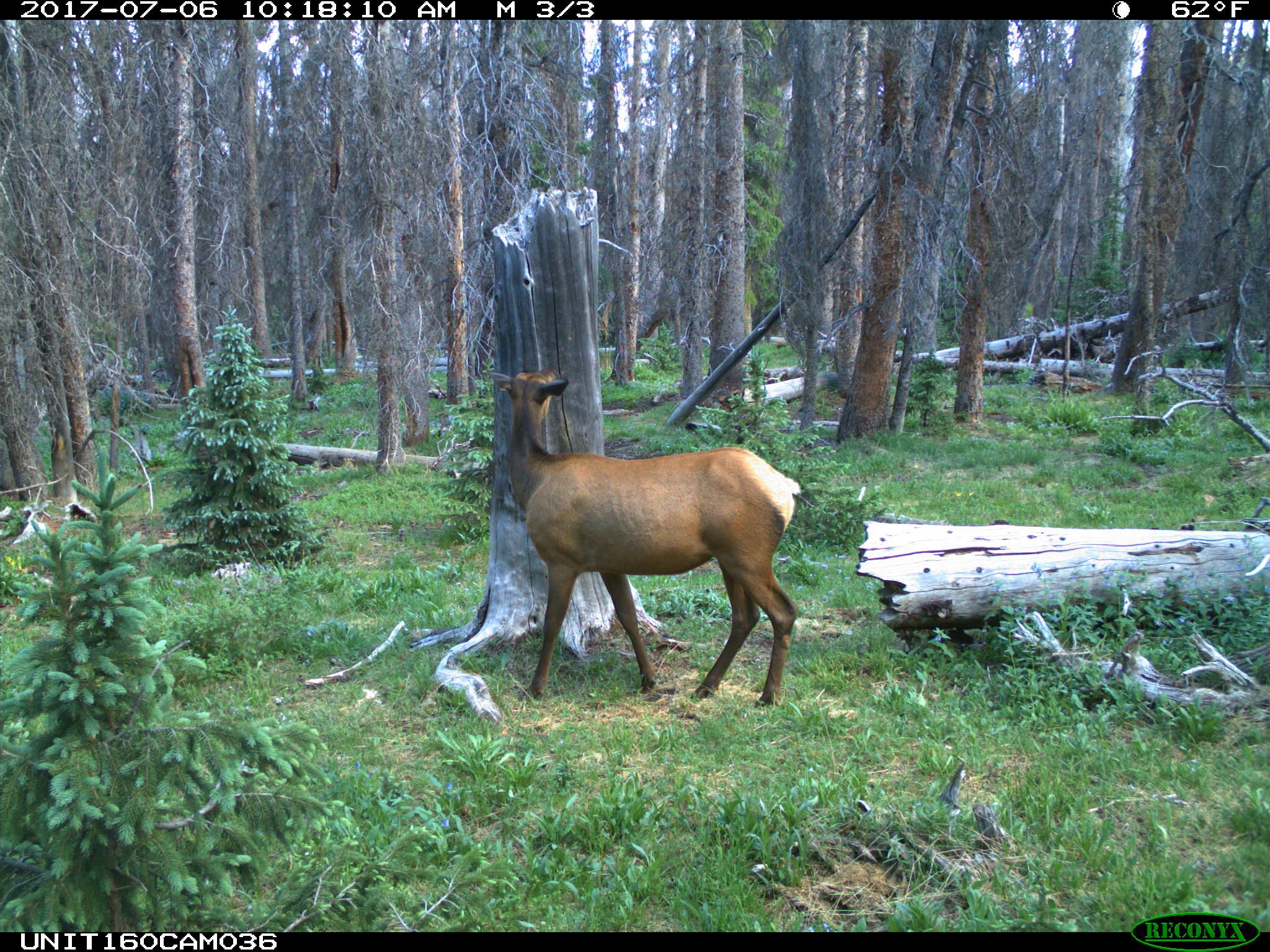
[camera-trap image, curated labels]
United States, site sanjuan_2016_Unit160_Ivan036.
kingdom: Animalia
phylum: Chordata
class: Mammalia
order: Artiodactyla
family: Cervidae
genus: Cervus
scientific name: Cervus elaphus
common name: red deer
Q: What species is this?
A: Cervus elaphus (red deer).